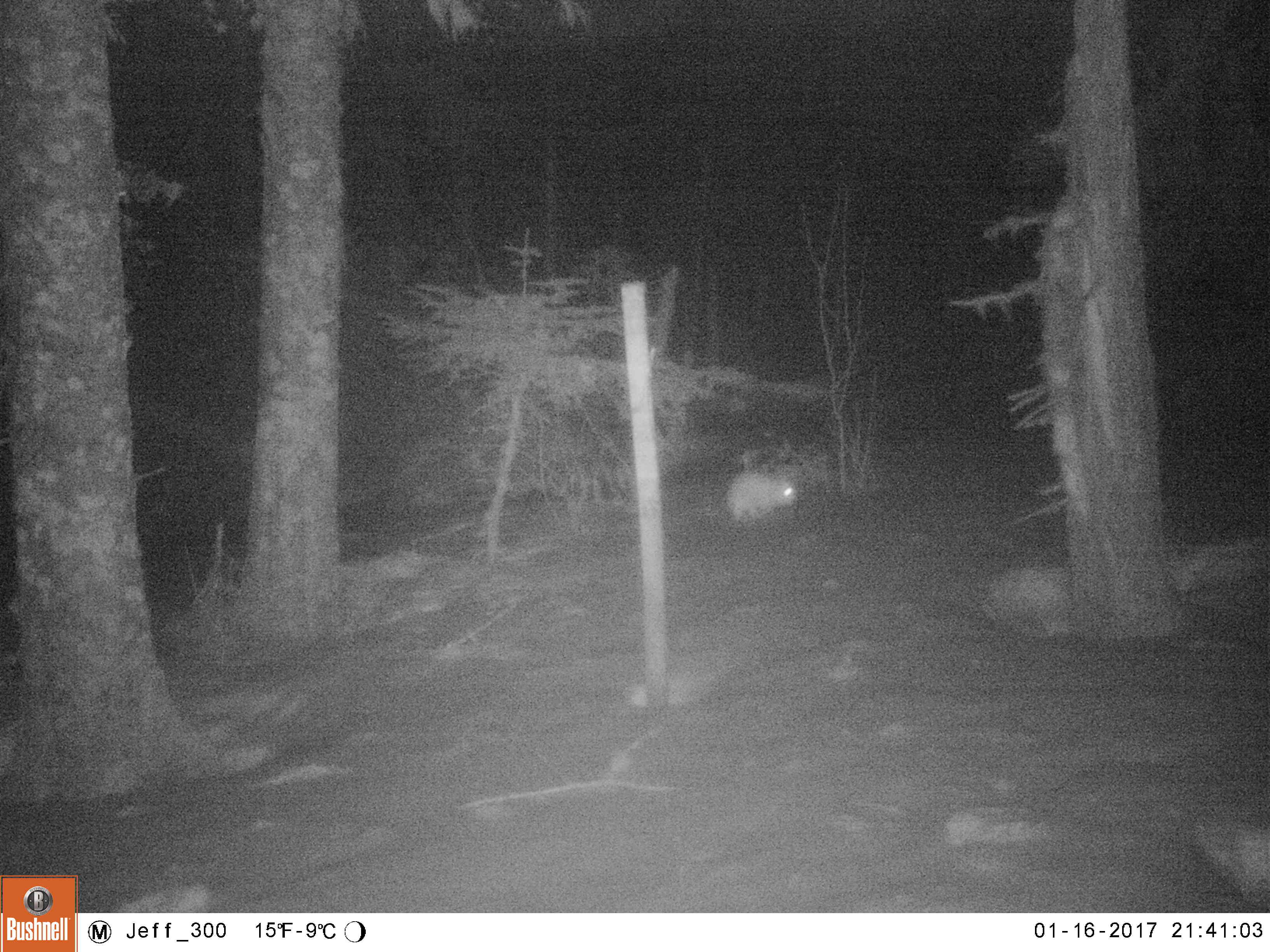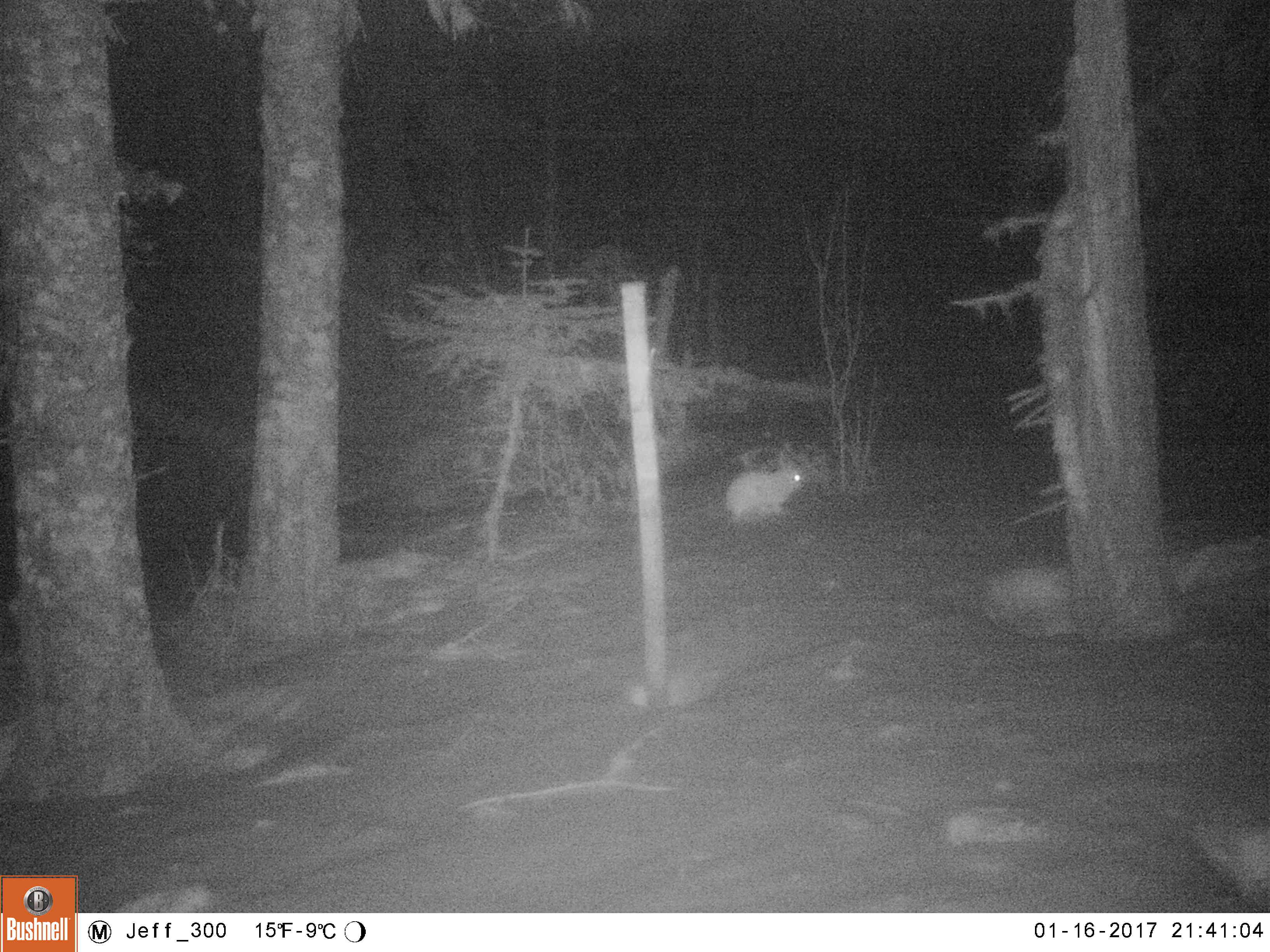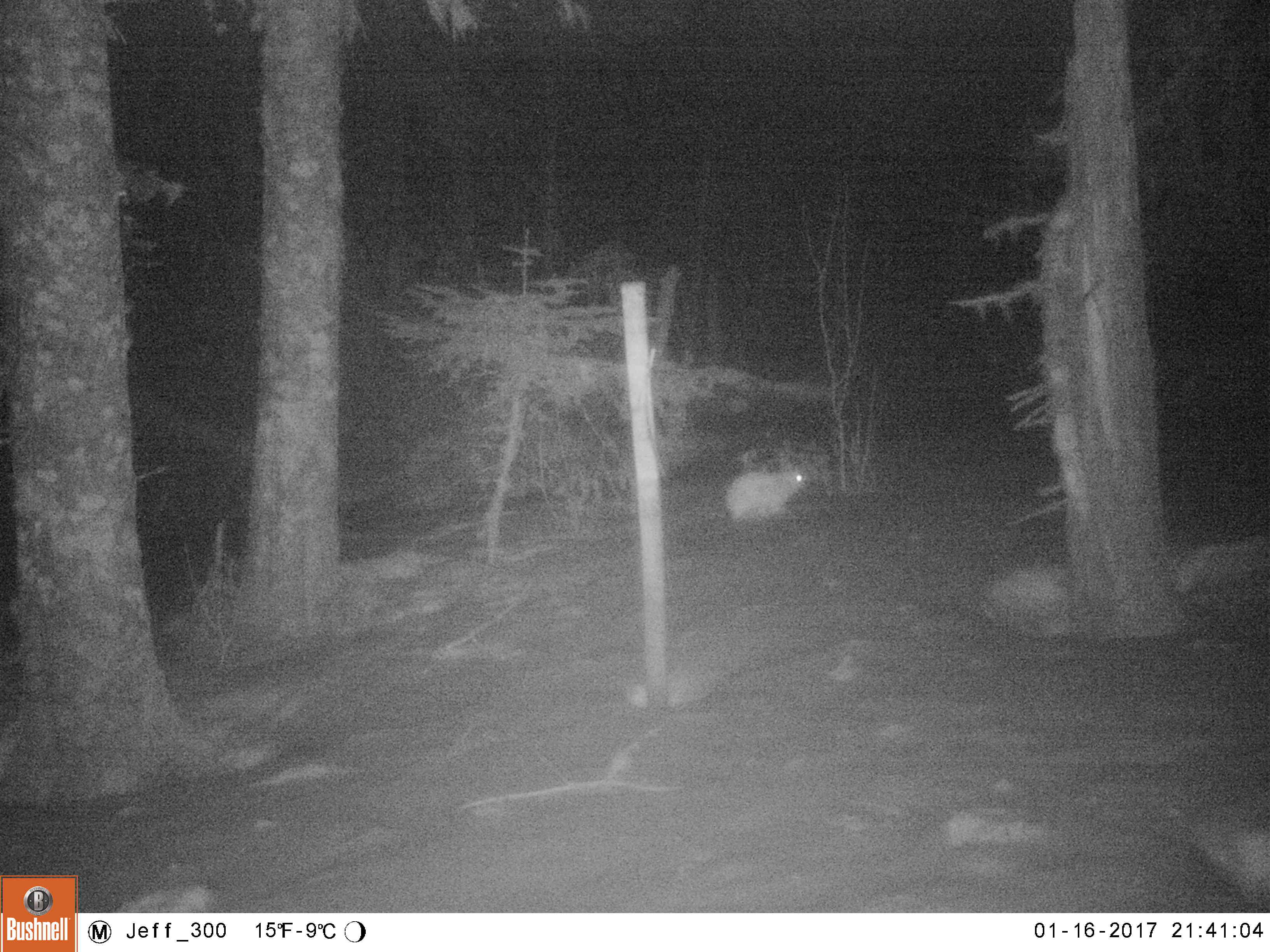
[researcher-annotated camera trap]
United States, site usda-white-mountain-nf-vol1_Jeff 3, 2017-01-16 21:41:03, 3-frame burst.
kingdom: Animalia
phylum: Chordata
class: Mammalia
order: Lagomorpha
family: Leporidae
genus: Lepus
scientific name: Lepus americanus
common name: snowshoe hare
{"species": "snowshoe hare (Lepus americanus)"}